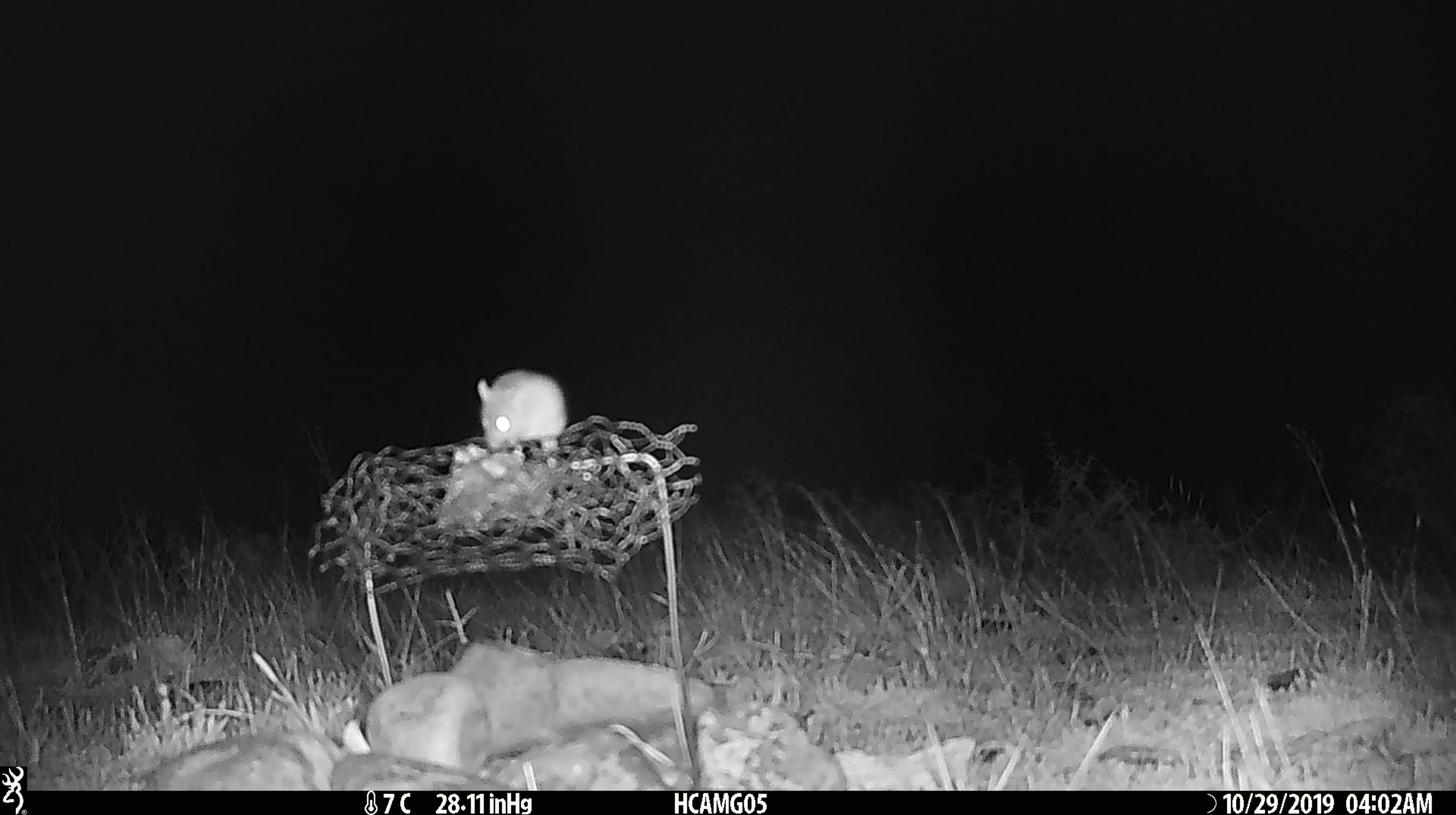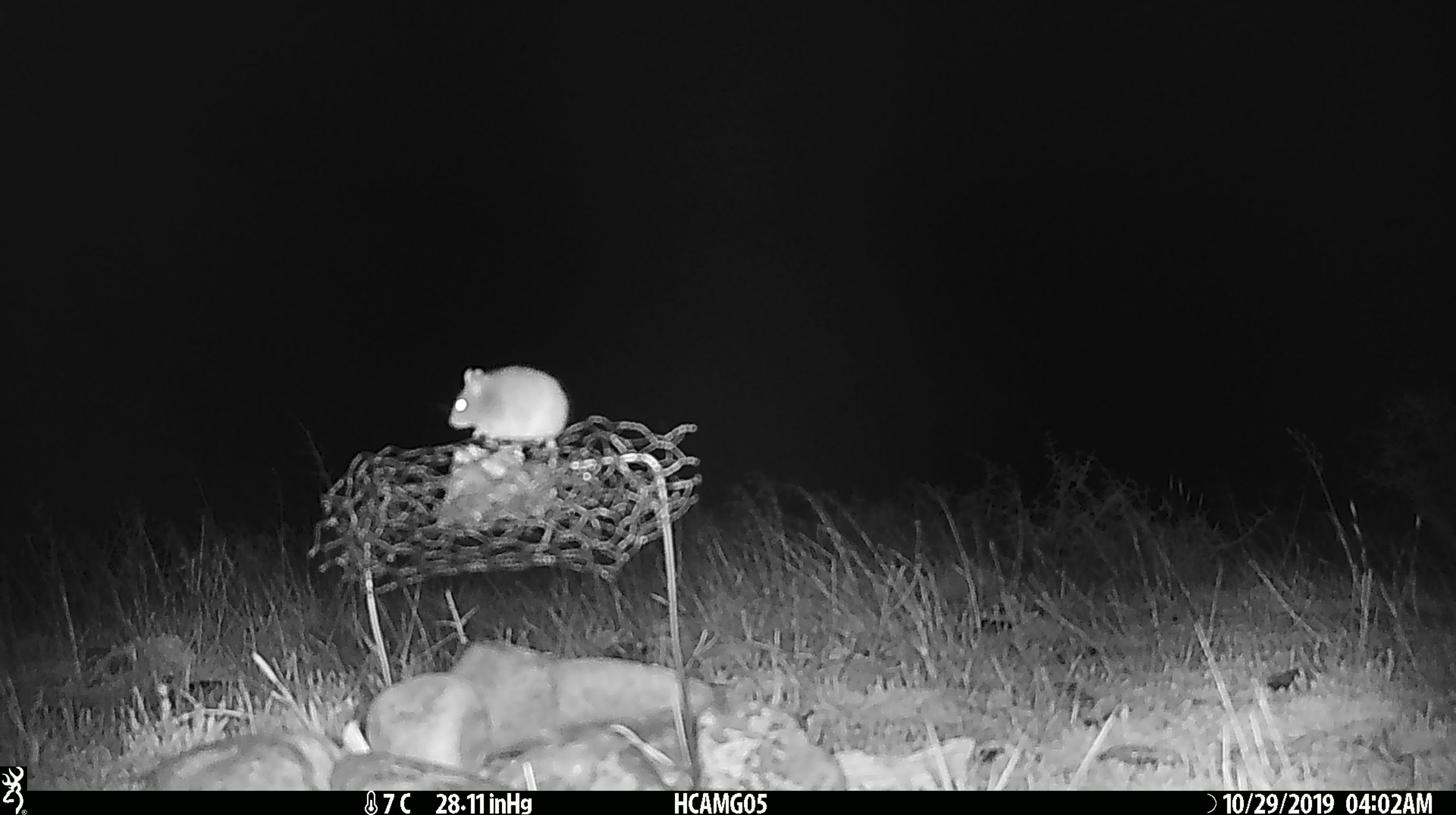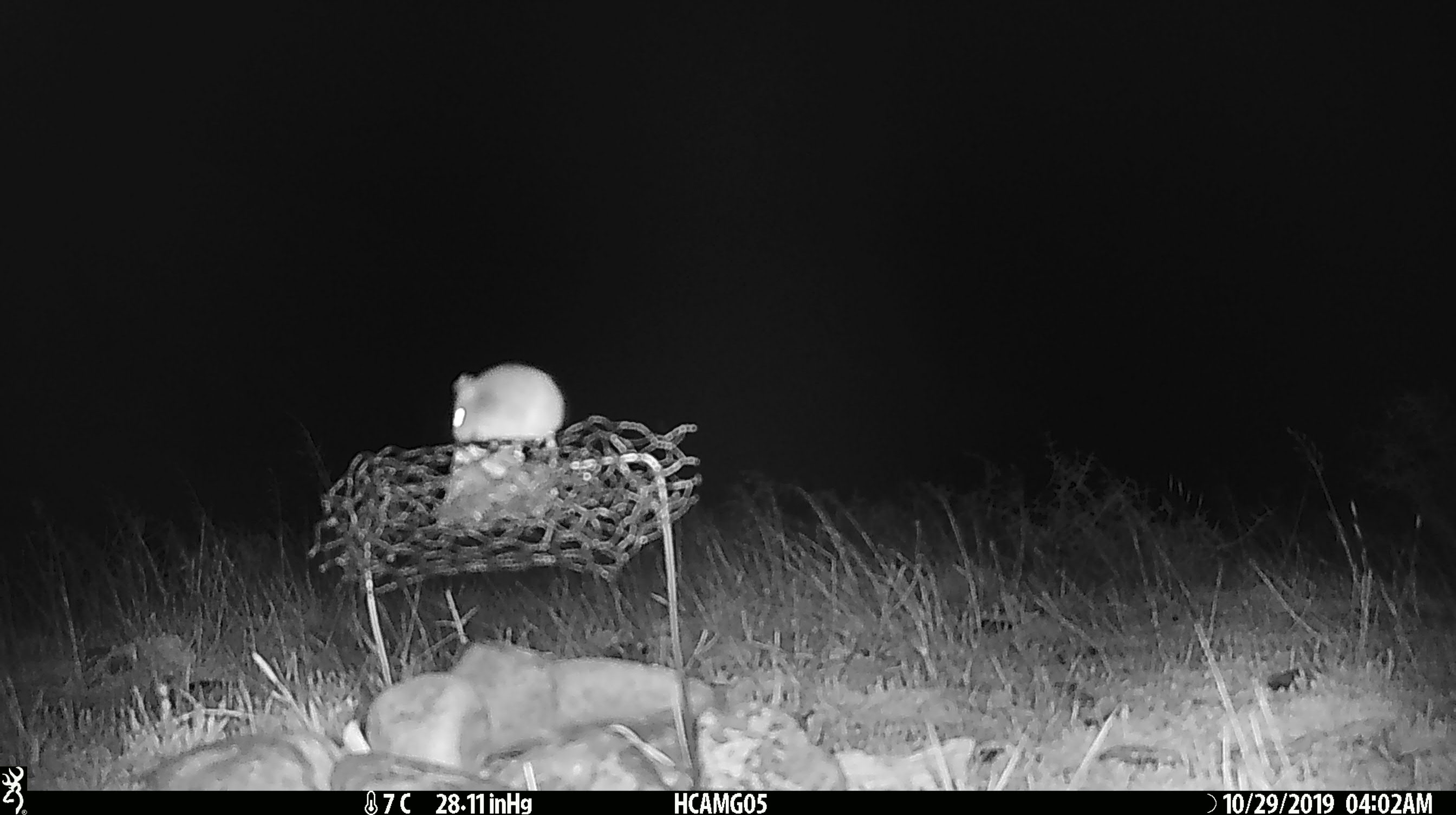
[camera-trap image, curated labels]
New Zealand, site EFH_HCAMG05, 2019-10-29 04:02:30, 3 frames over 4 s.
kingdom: Animalia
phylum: Chordata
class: Mammalia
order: Rodentia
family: Muridae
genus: Mus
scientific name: Mus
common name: mouse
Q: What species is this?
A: Mouse (Mus).